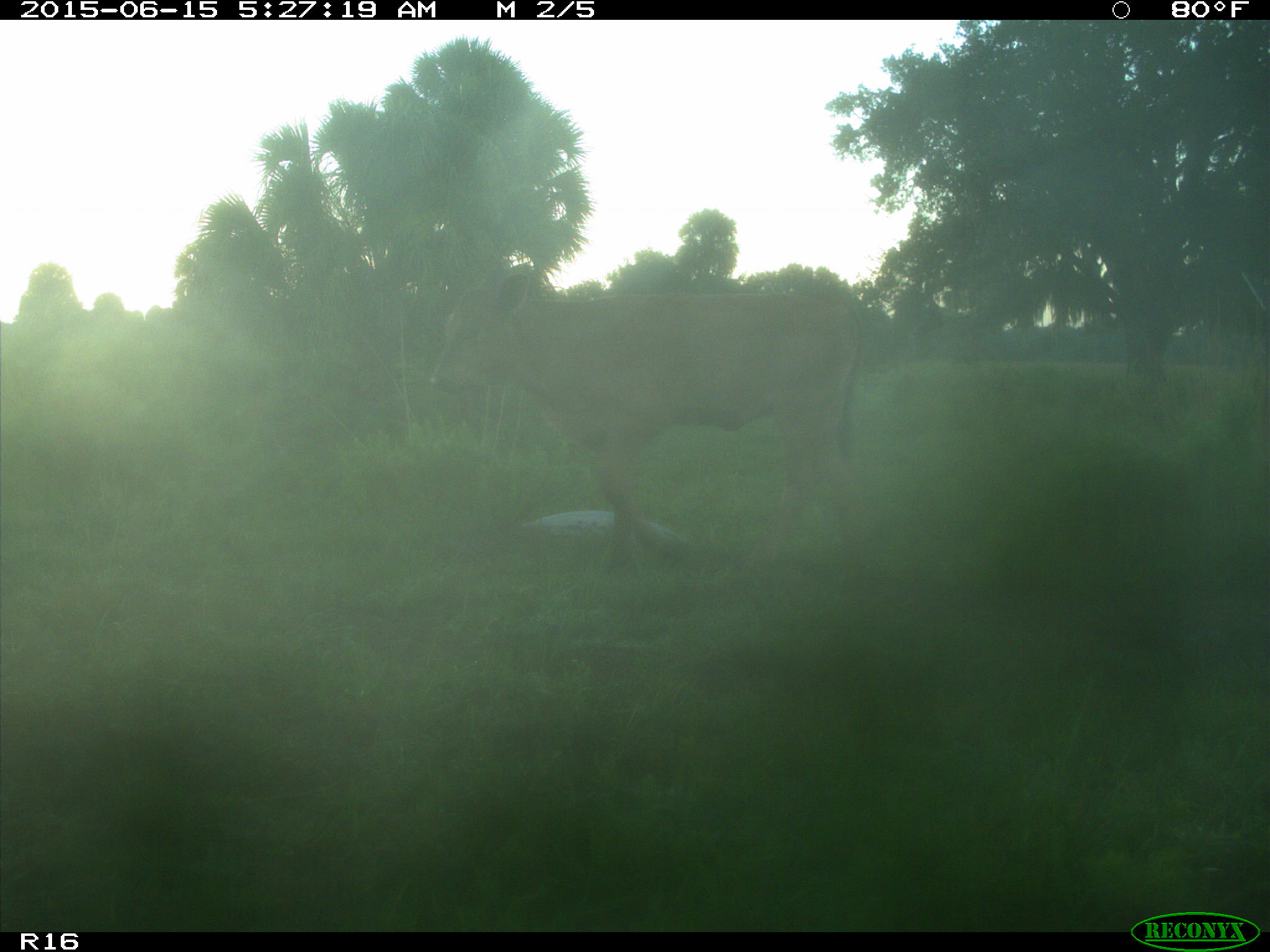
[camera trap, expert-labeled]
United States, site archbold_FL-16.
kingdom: Animalia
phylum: Chordata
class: Mammalia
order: Artiodactyla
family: Bovidae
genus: Bos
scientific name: Bos taurus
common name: domestic cow